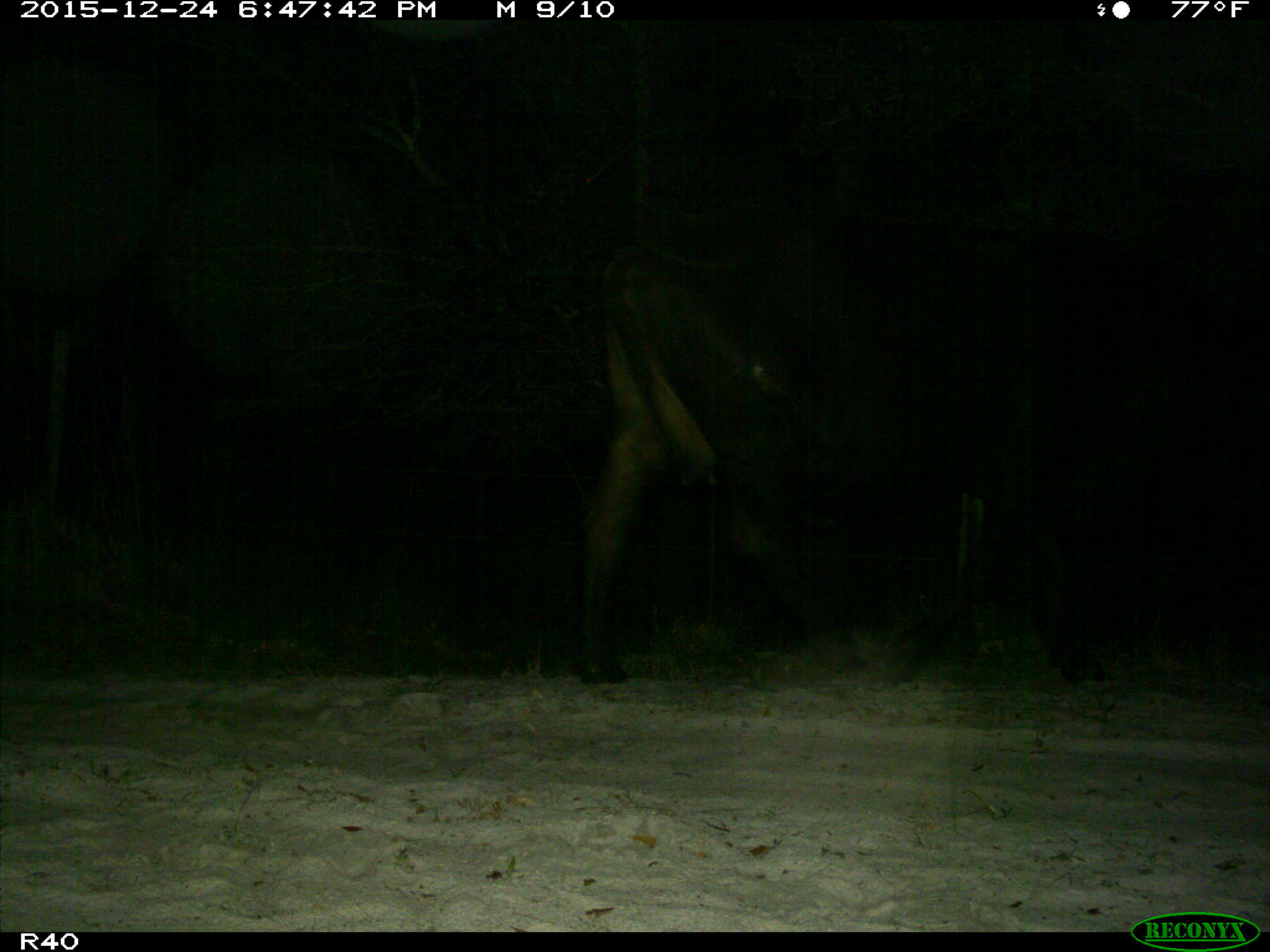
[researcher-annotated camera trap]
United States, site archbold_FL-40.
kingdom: Animalia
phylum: Chordata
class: Mammalia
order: Artiodactyla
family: Bovidae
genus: Bos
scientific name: Bos taurus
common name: domestic cow